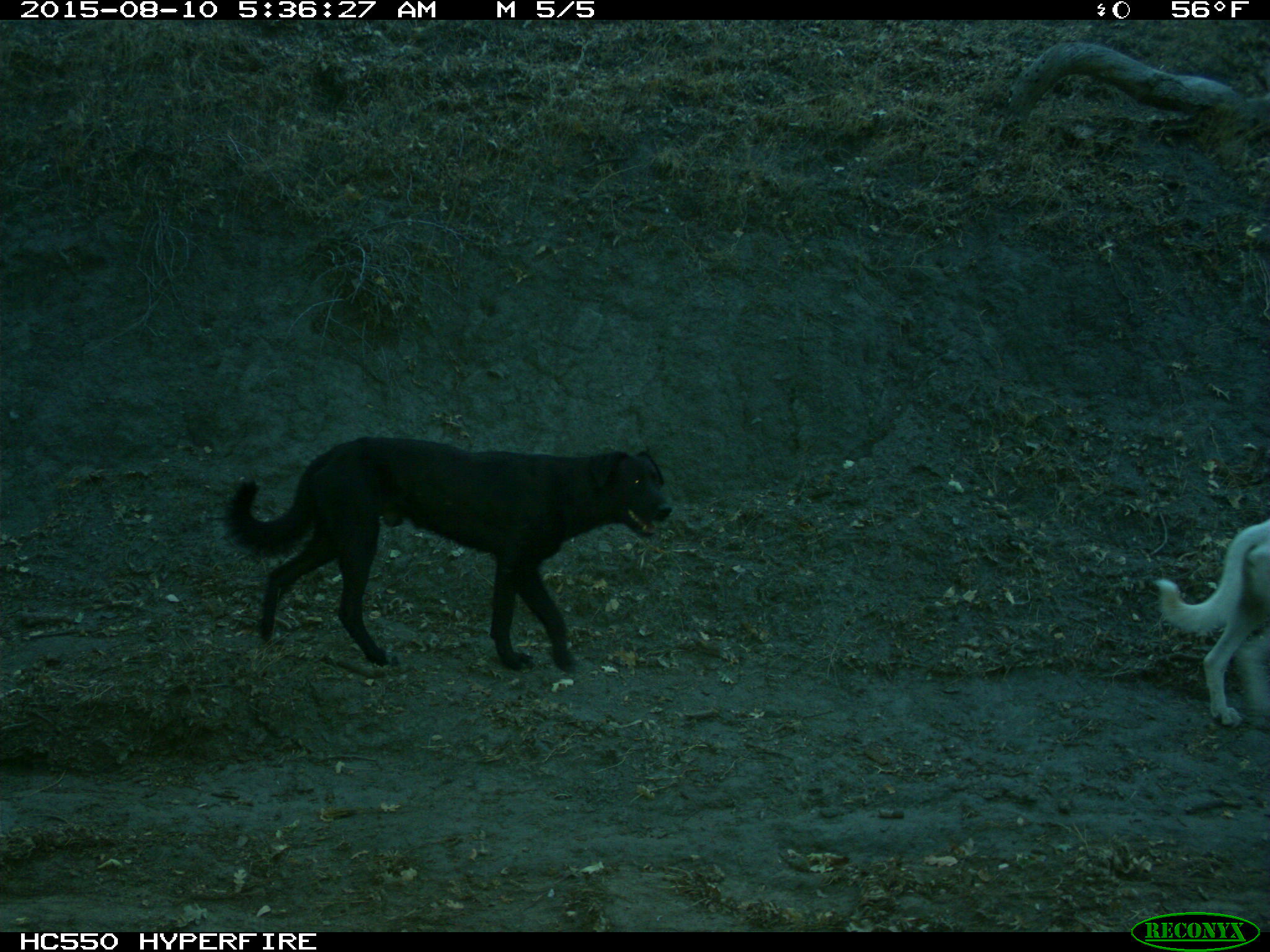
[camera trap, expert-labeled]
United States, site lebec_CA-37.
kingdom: Animalia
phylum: Chordata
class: Mammalia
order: Carnivora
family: Canidae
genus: Canis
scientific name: Canis familiaris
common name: domestic dog